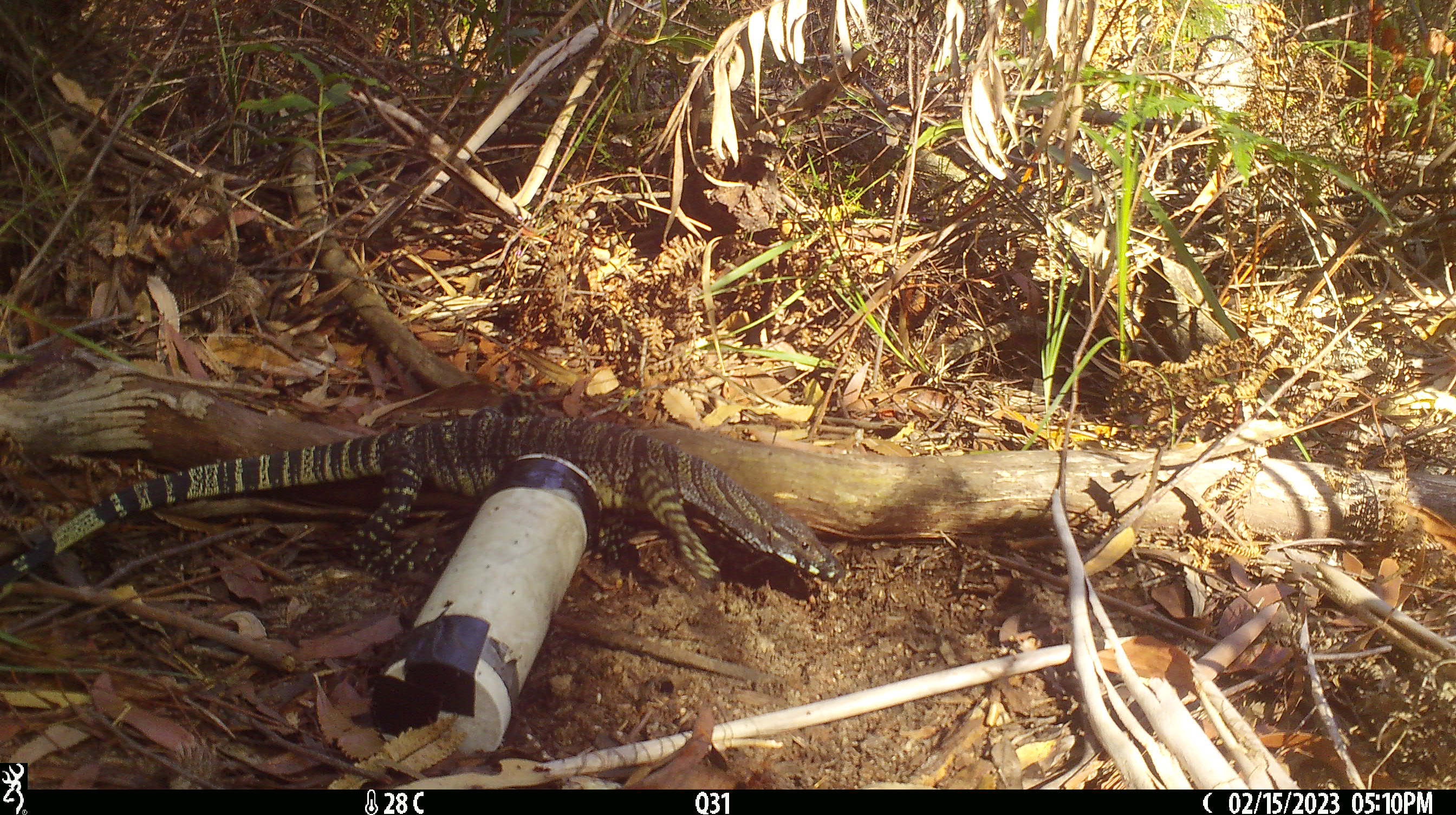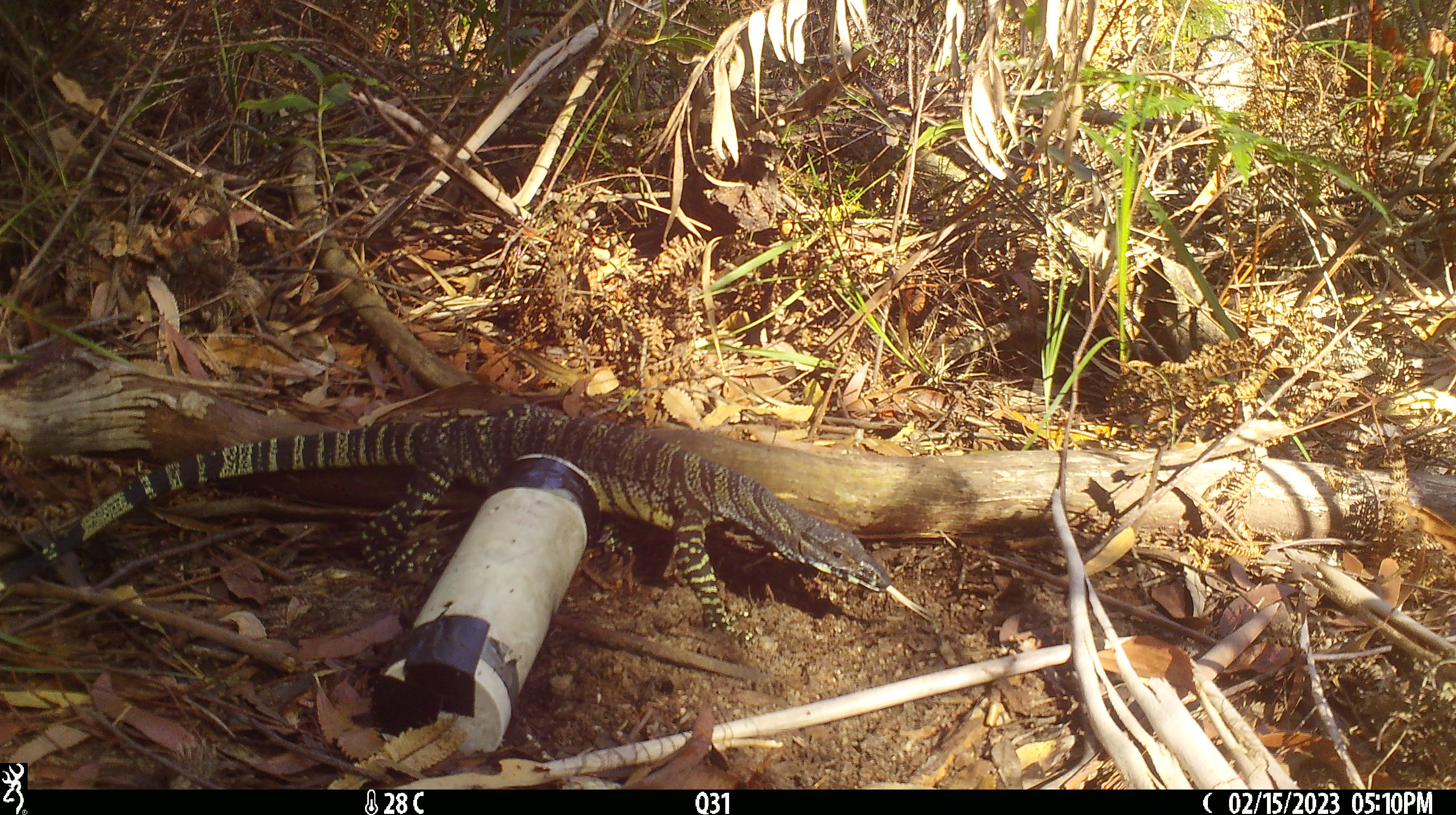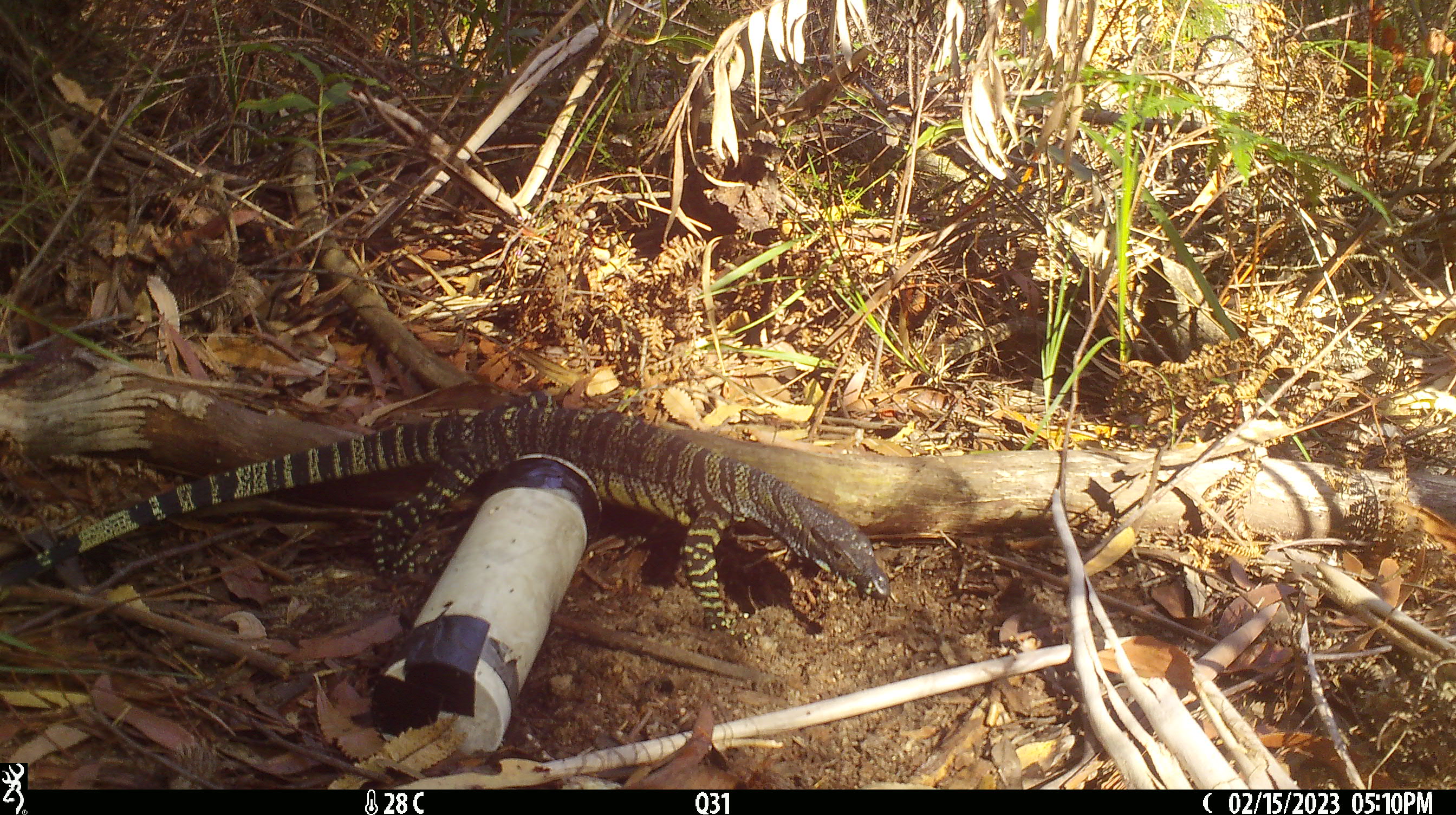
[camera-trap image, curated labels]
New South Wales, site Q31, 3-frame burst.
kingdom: Animalia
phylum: Chordata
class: Reptilia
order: Squamata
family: Varanidae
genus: Varanus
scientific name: Varanus varius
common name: lace monitor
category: goanna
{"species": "goanna (lace monitor) (Varanus varius)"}